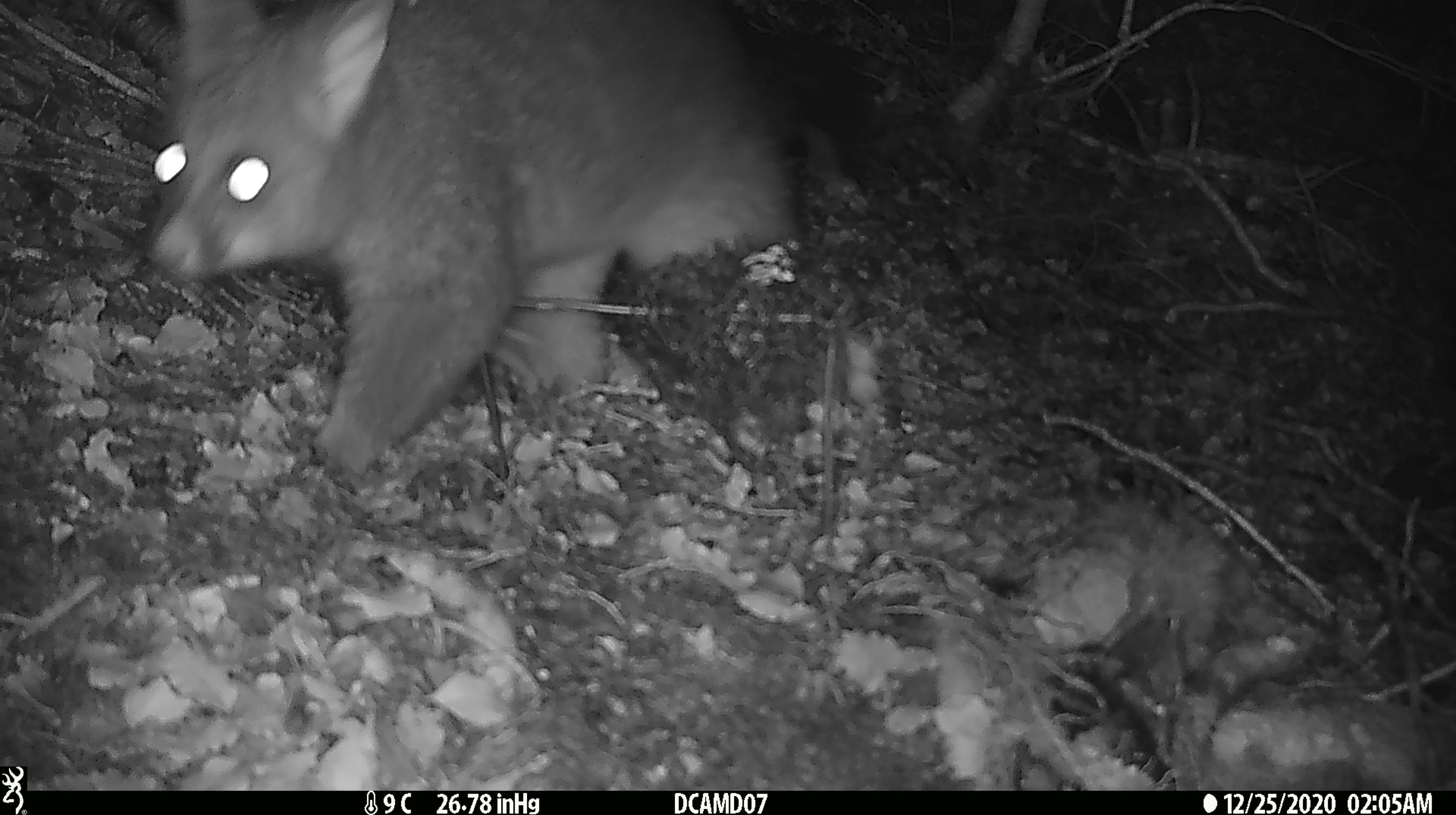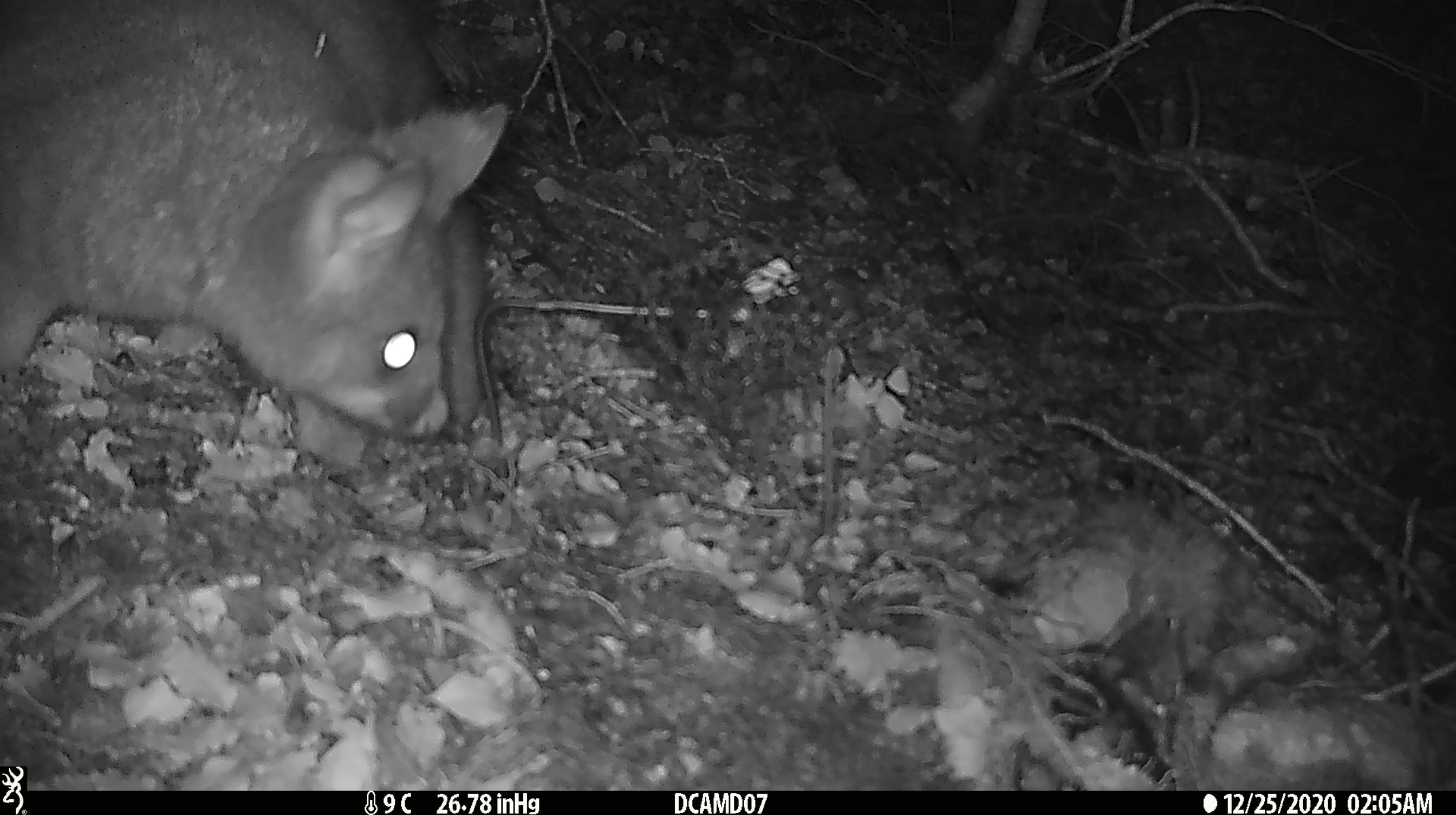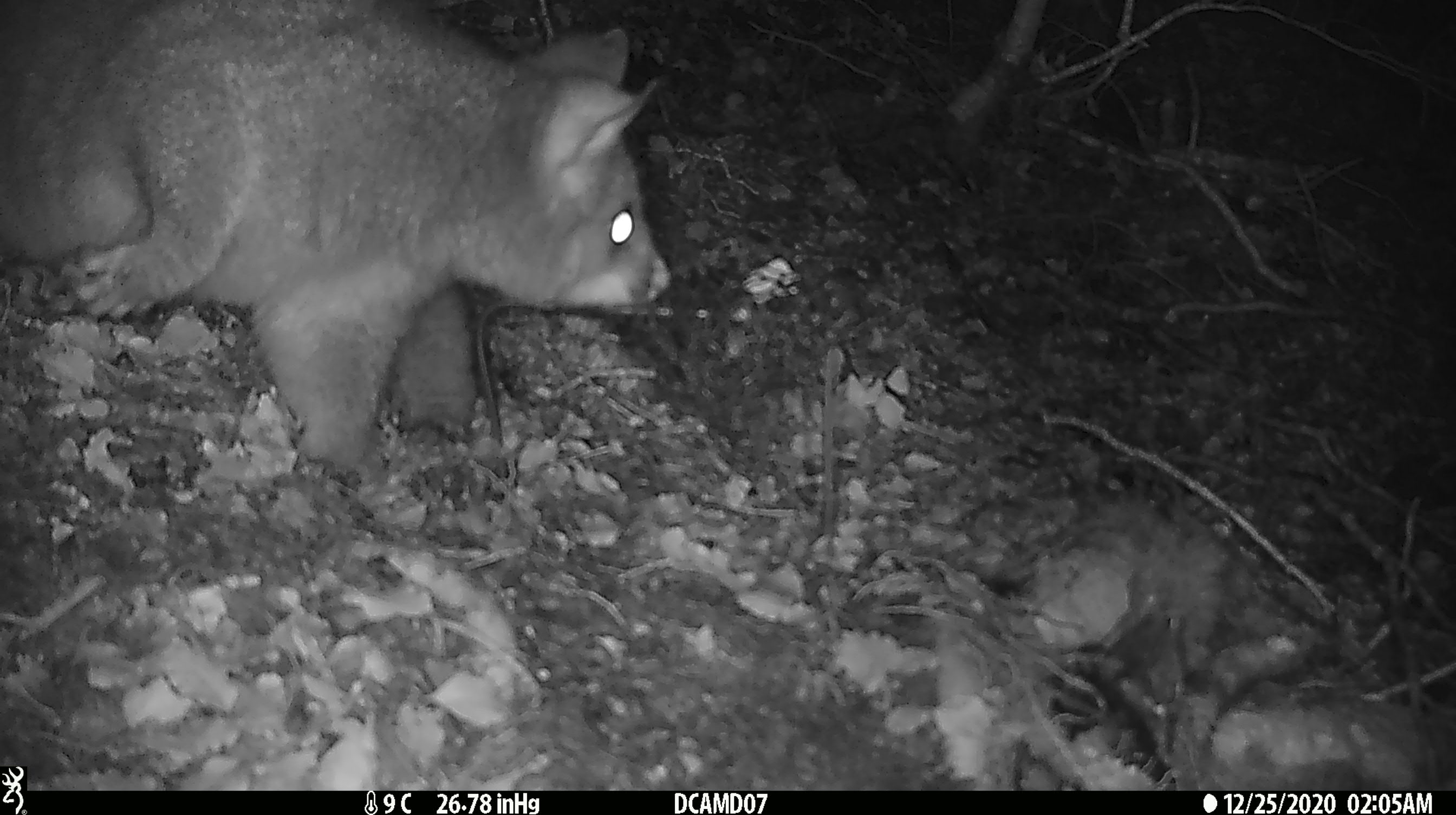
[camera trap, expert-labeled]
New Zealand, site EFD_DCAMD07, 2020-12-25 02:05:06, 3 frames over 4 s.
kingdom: Animalia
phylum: Chordata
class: Mammalia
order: Diprotodontia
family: Phalangeridae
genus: Trichosurus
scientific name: Trichosurus vulpecula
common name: common brushtail possum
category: possum